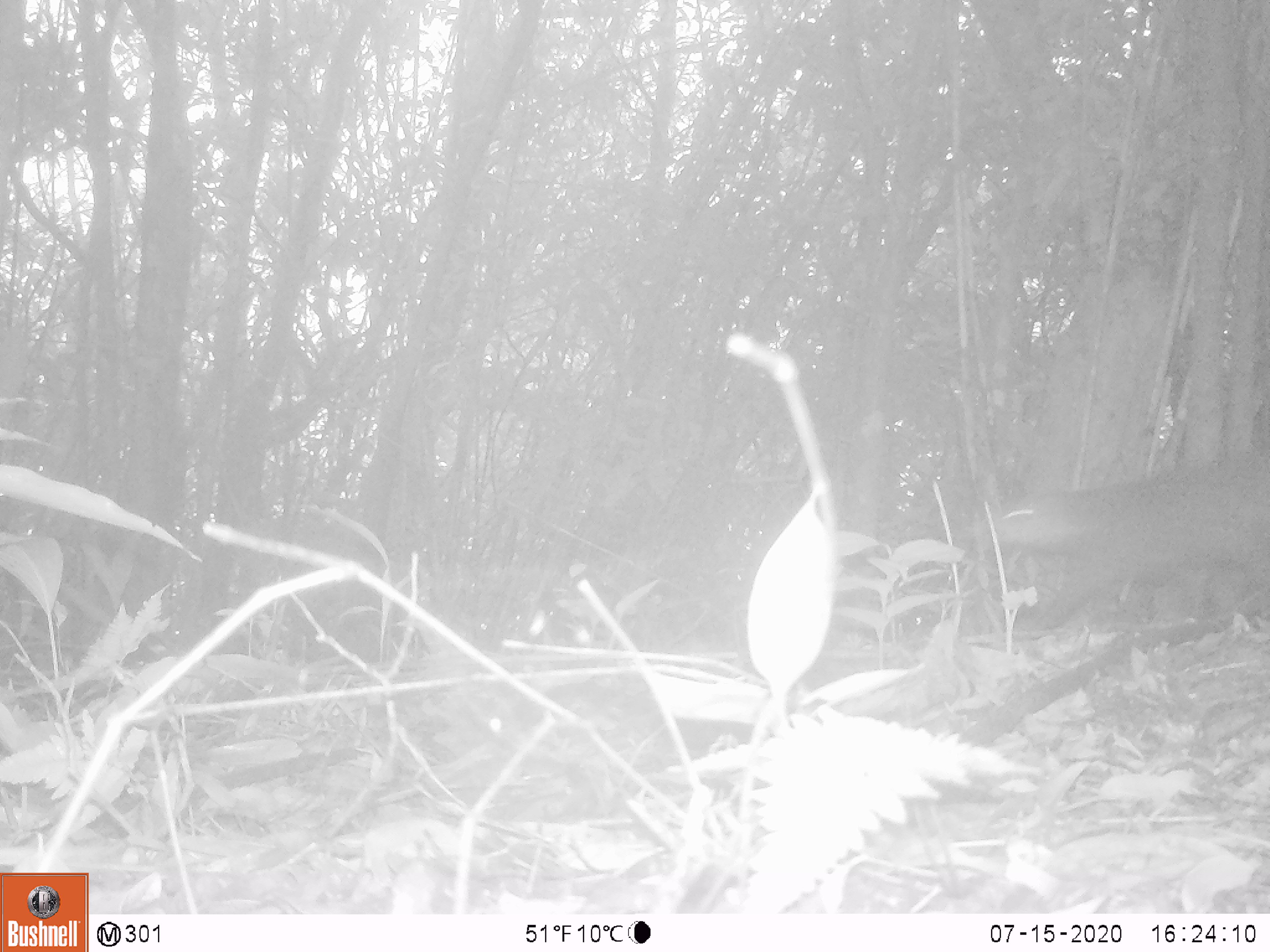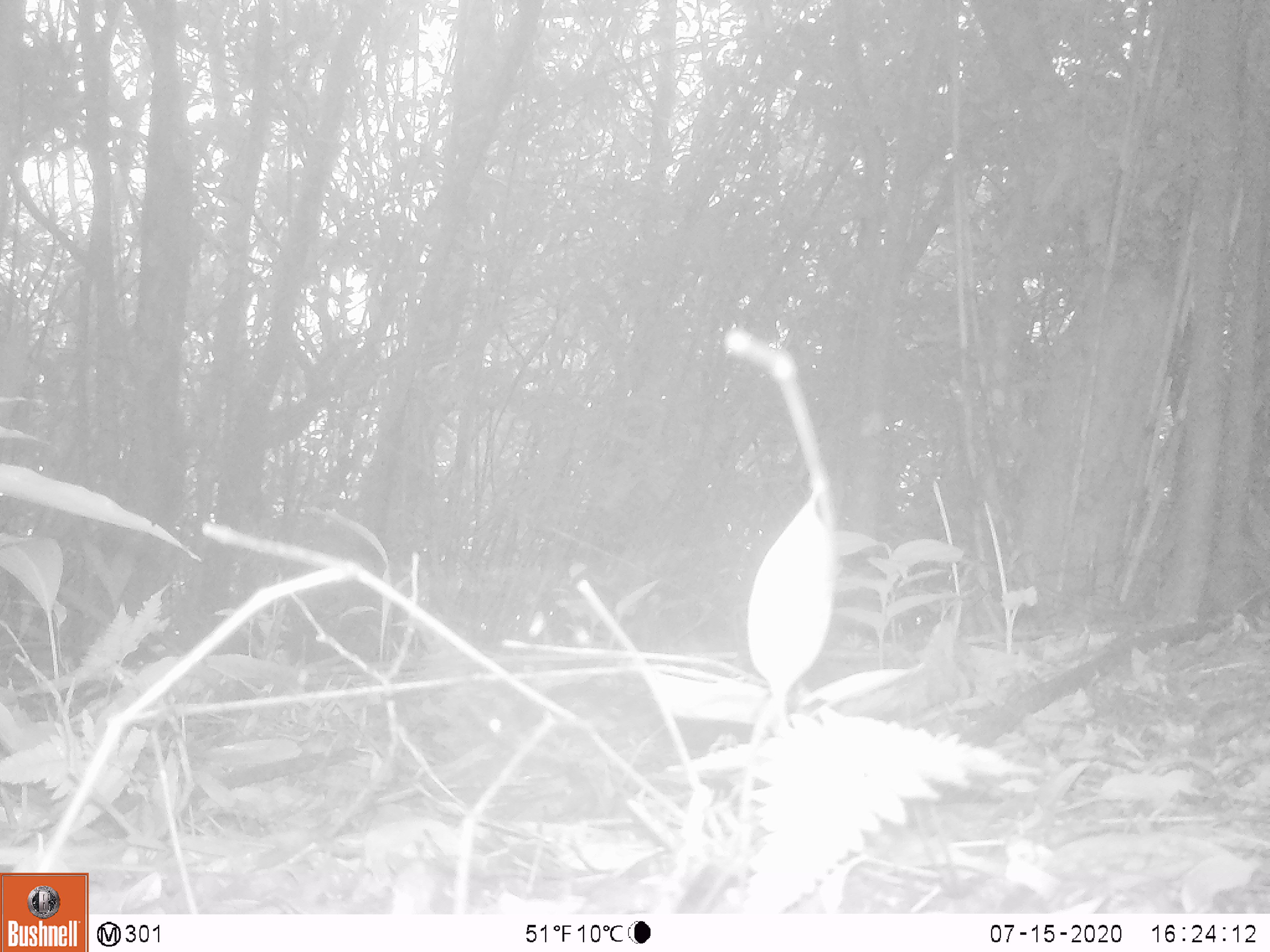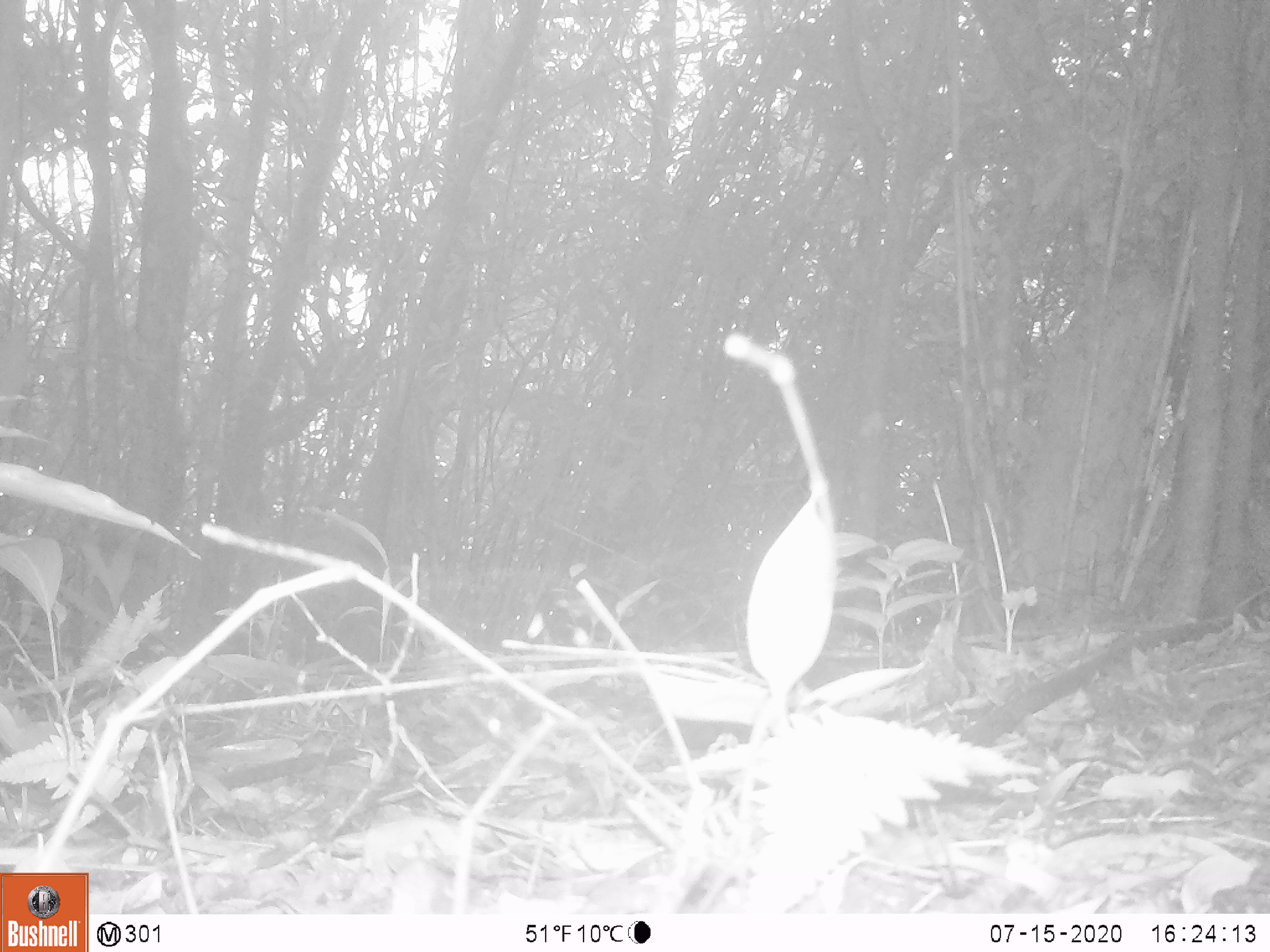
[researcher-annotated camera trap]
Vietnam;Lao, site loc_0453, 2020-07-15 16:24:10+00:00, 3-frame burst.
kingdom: Animalia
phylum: Chordata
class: Mammalia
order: Carnivora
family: Herpestidae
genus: Urva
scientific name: Urva urva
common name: crab-eating mongoose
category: crab eating mongoose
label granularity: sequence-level